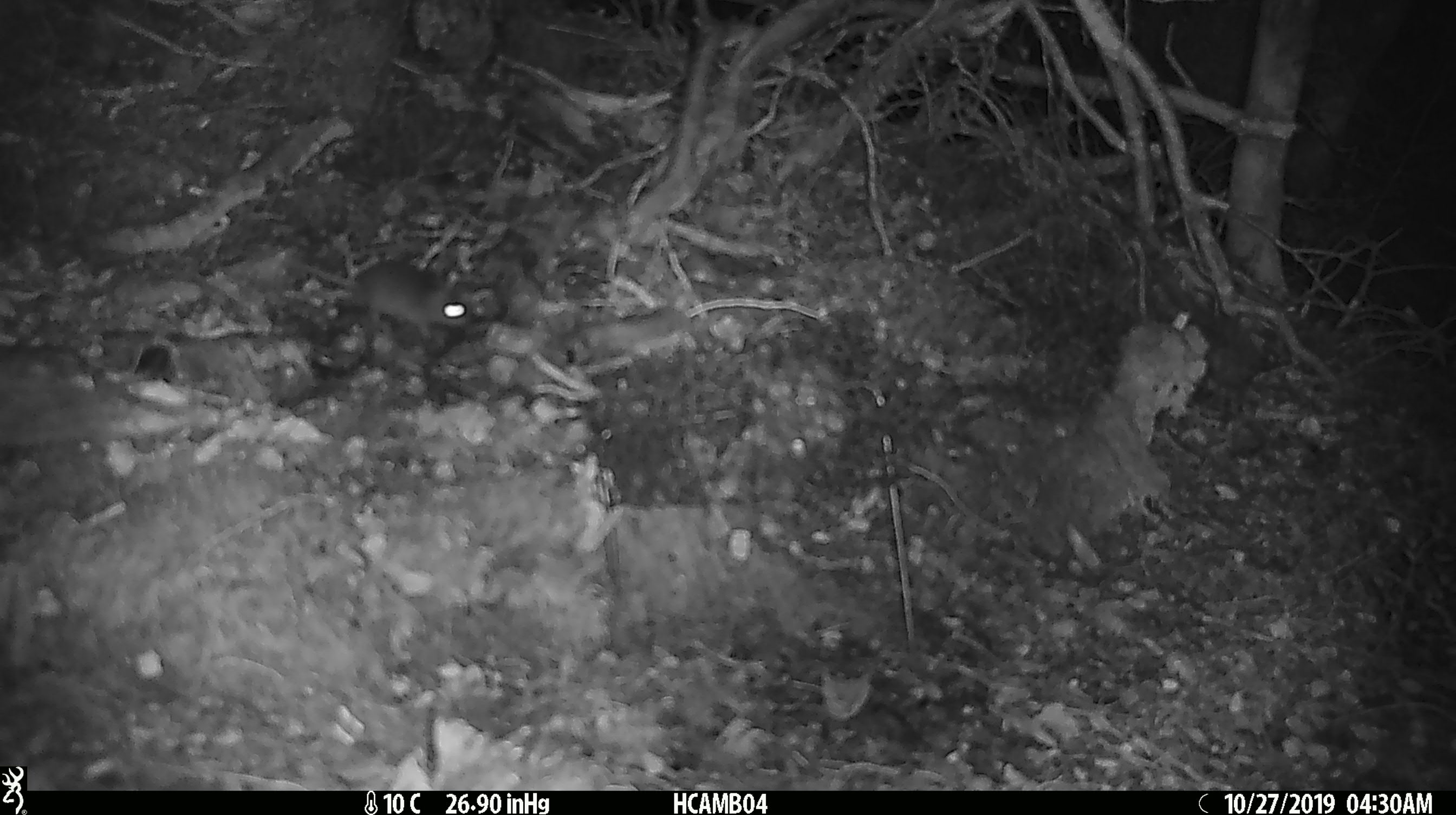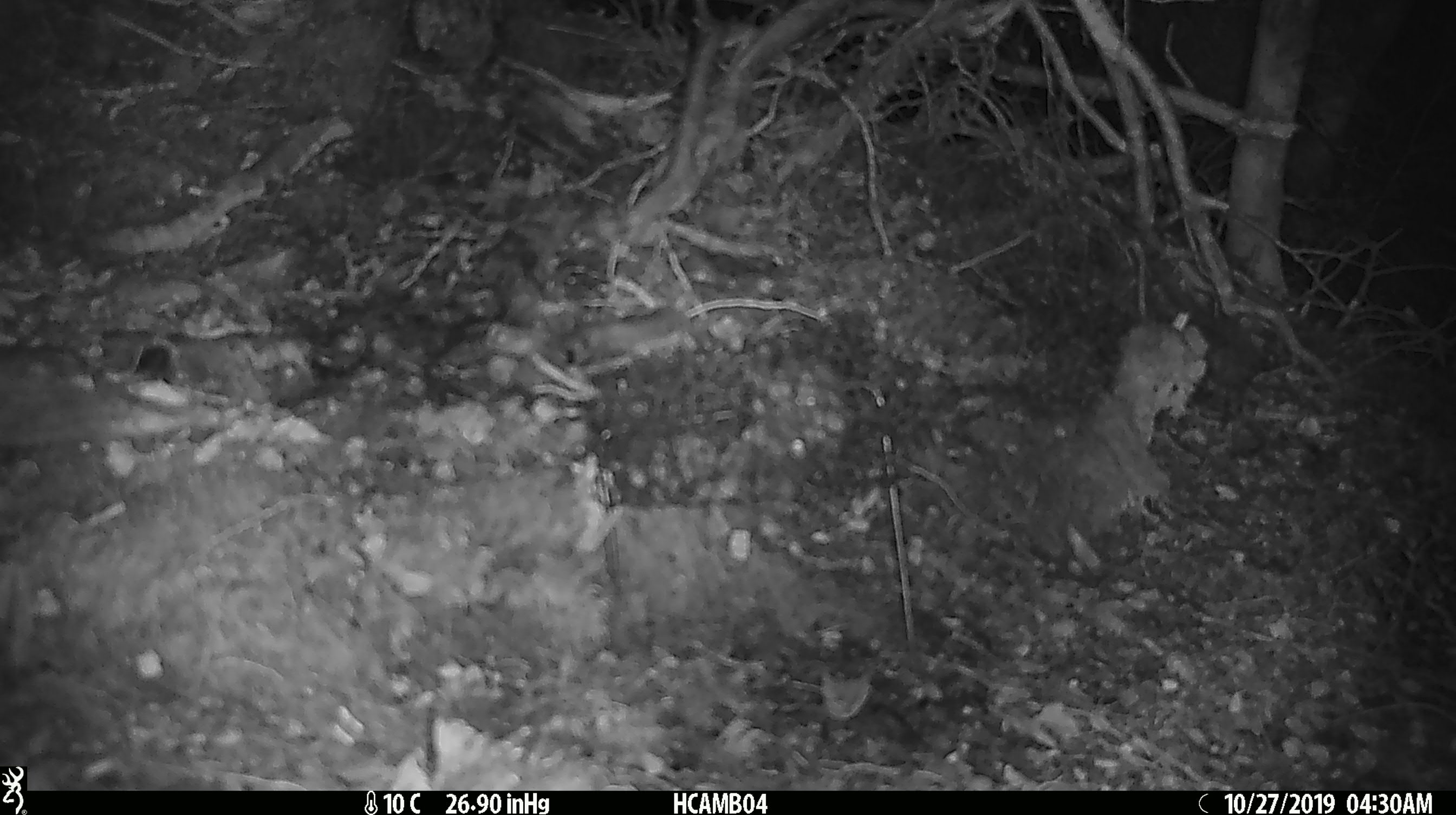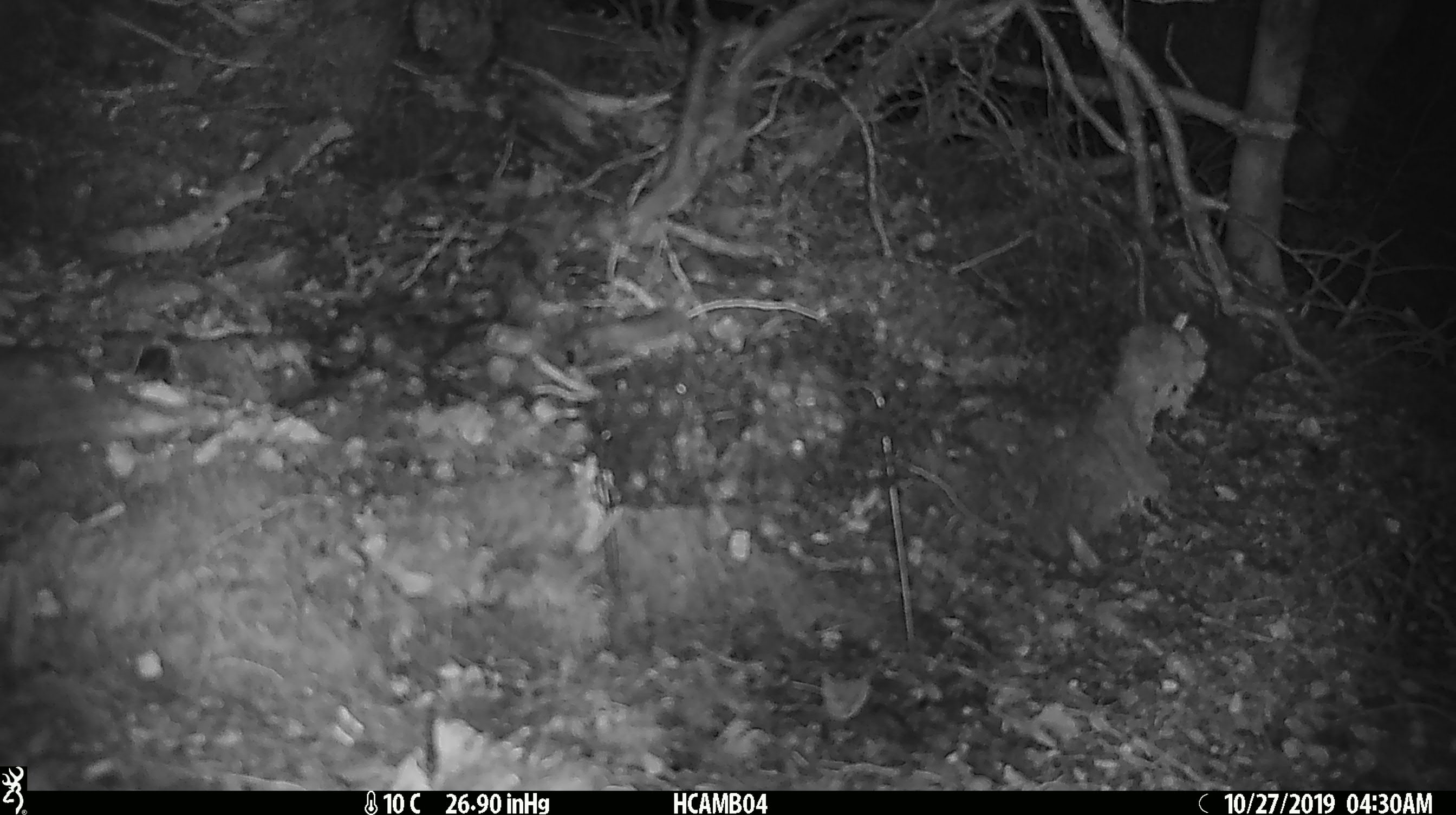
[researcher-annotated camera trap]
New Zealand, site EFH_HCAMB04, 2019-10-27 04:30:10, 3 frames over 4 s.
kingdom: Animalia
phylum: Chordata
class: Mammalia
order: Rodentia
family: Muridae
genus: Mus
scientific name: Mus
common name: mouse